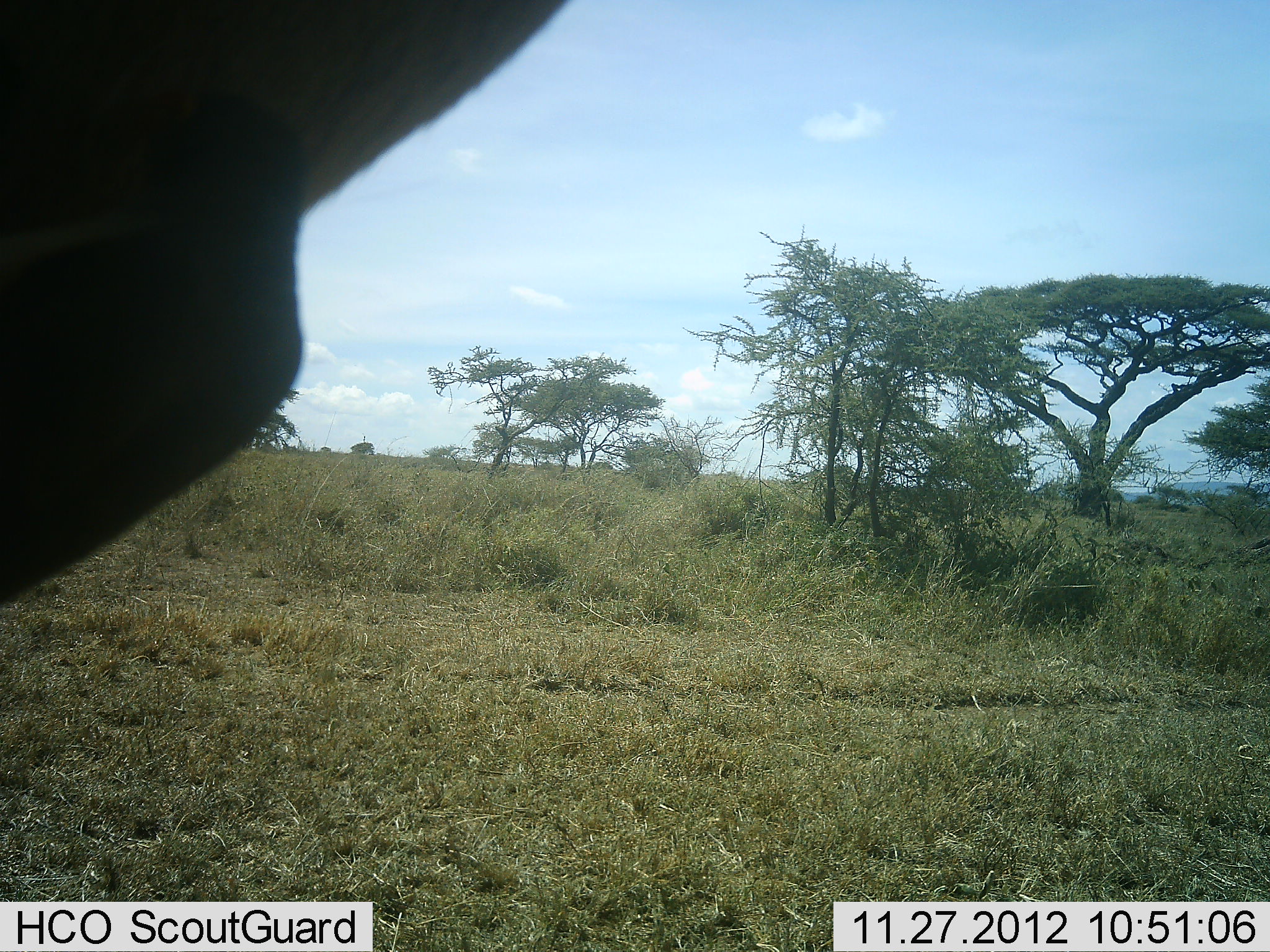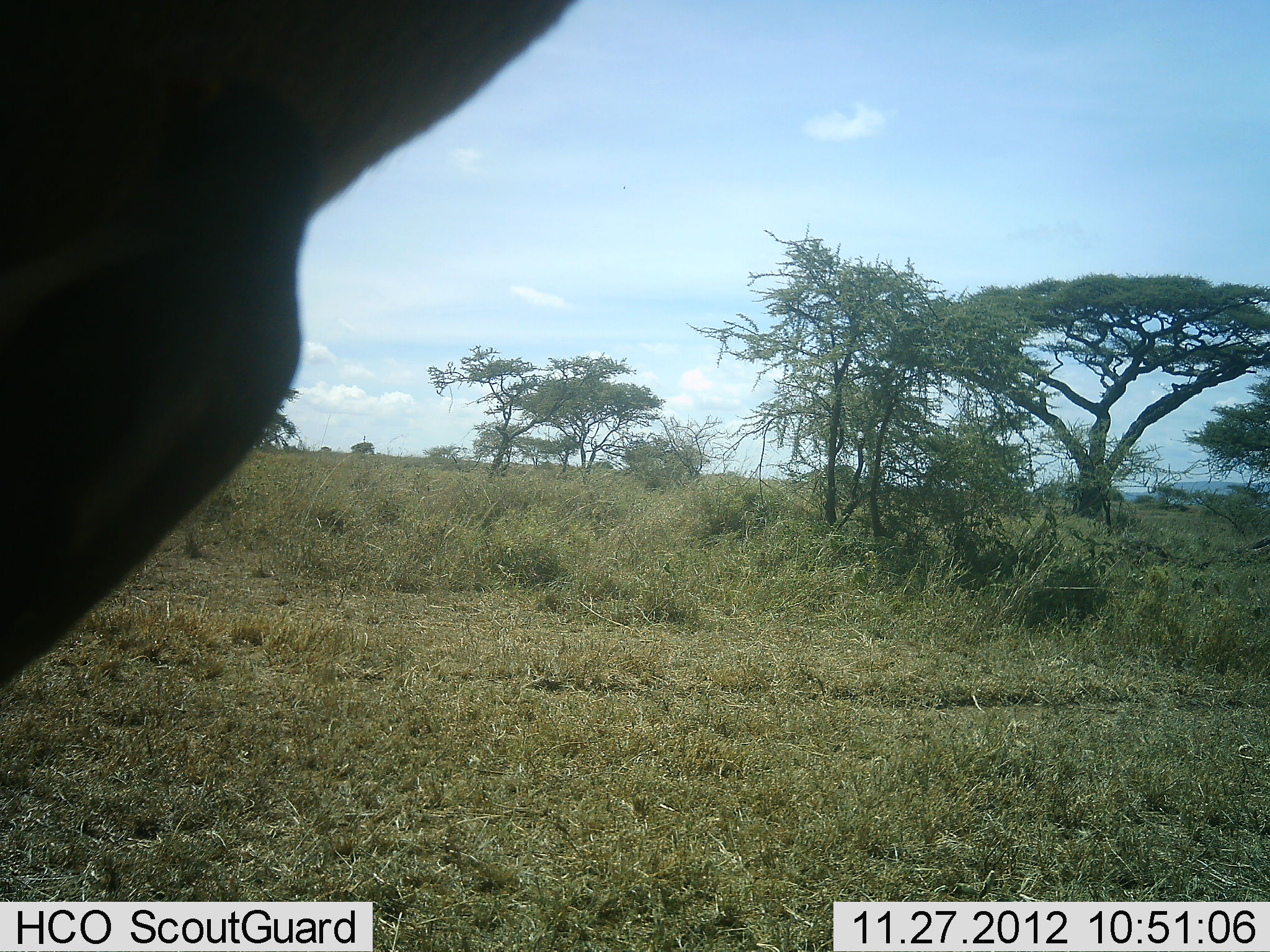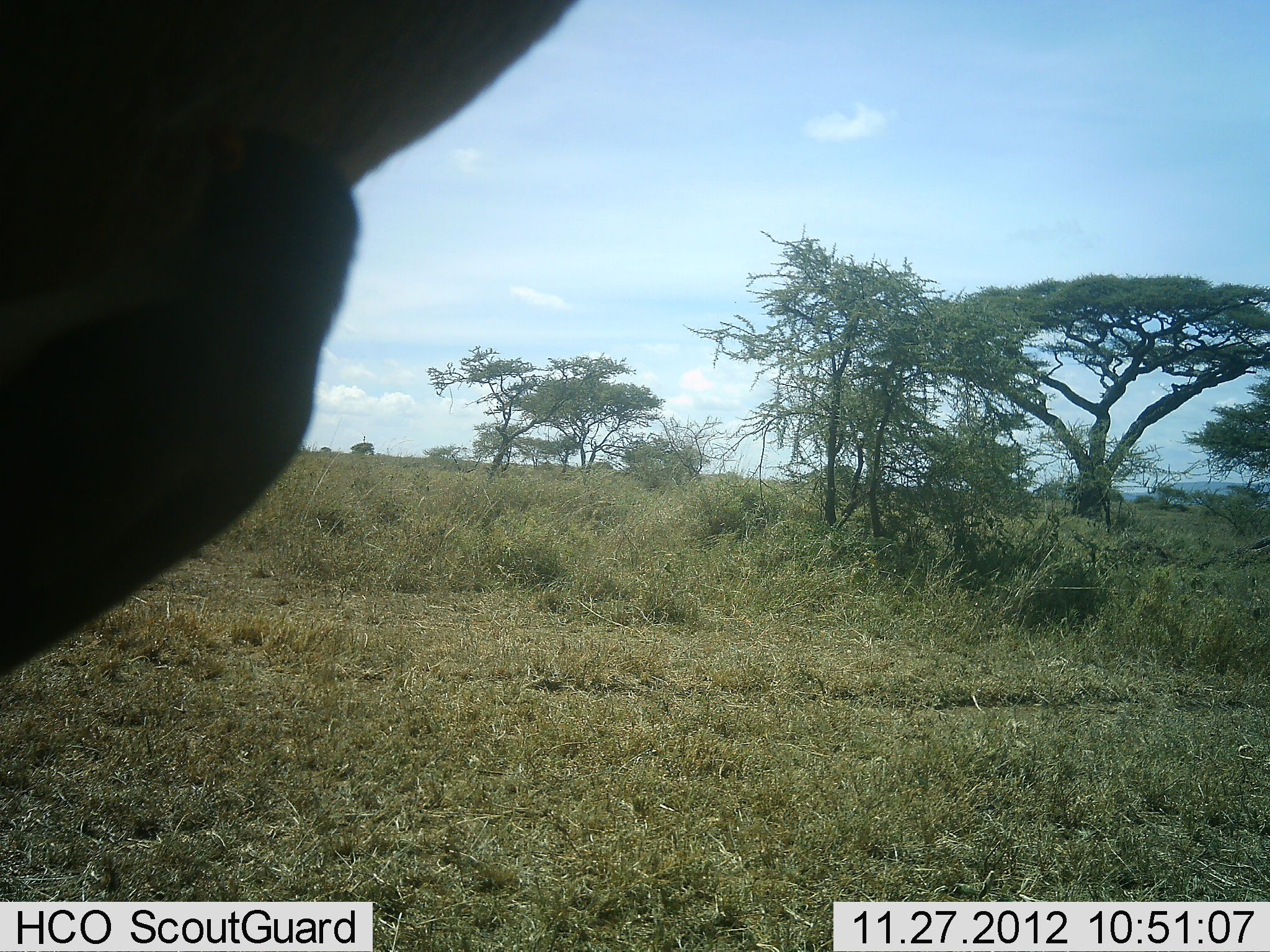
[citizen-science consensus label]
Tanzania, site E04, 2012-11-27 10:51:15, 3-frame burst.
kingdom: Animalia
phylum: Chordata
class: Aves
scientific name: Aves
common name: bird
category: otherbird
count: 1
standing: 11%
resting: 0%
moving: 0%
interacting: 22%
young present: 0%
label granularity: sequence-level